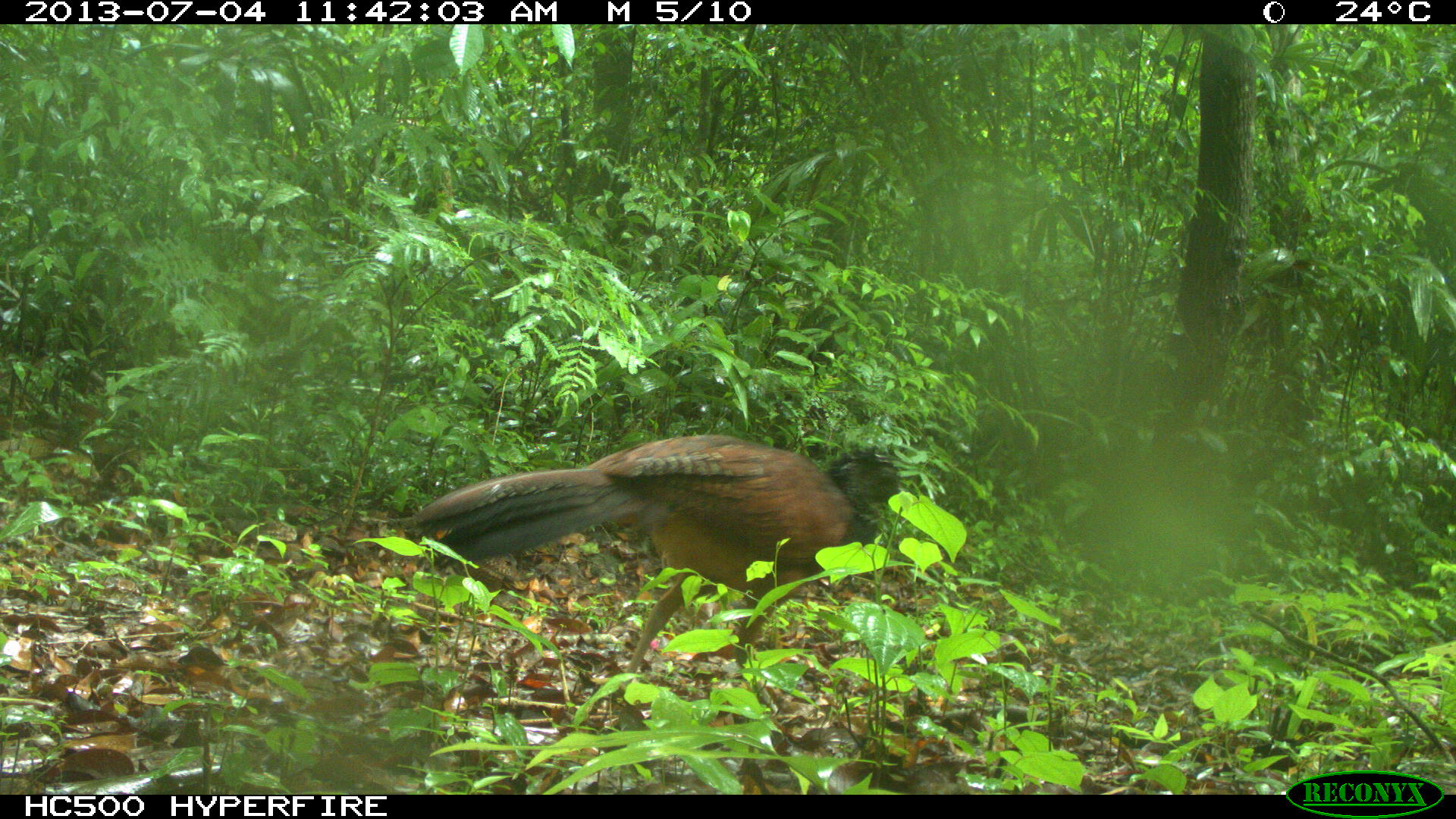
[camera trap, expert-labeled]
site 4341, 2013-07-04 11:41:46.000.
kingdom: Animalia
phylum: Chordata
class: Aves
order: Galliformes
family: Cracidae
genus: Crax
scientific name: Crax rubra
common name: great curassow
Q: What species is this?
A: Crax rubra (great curassow).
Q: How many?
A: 1.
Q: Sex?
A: Female.